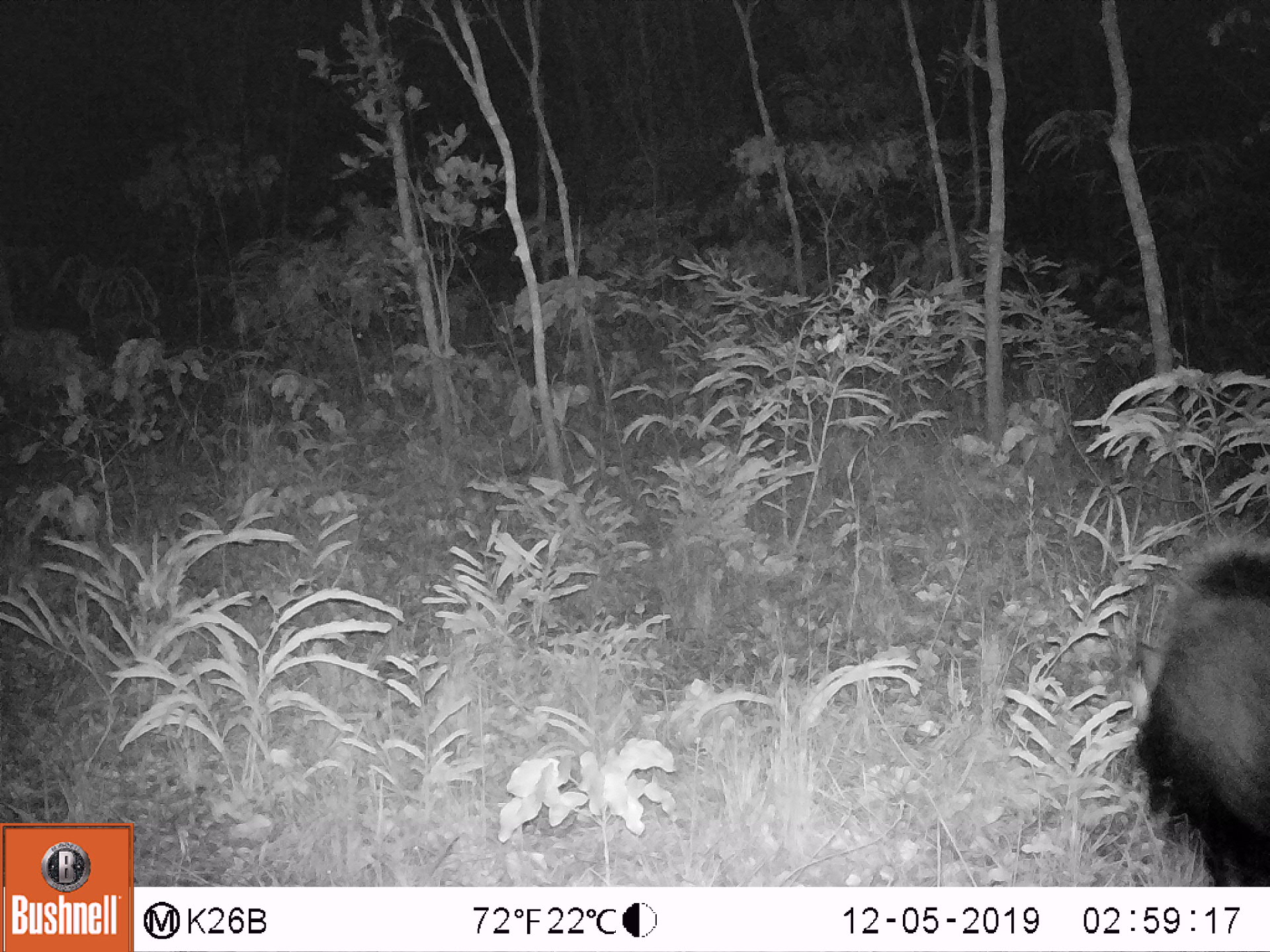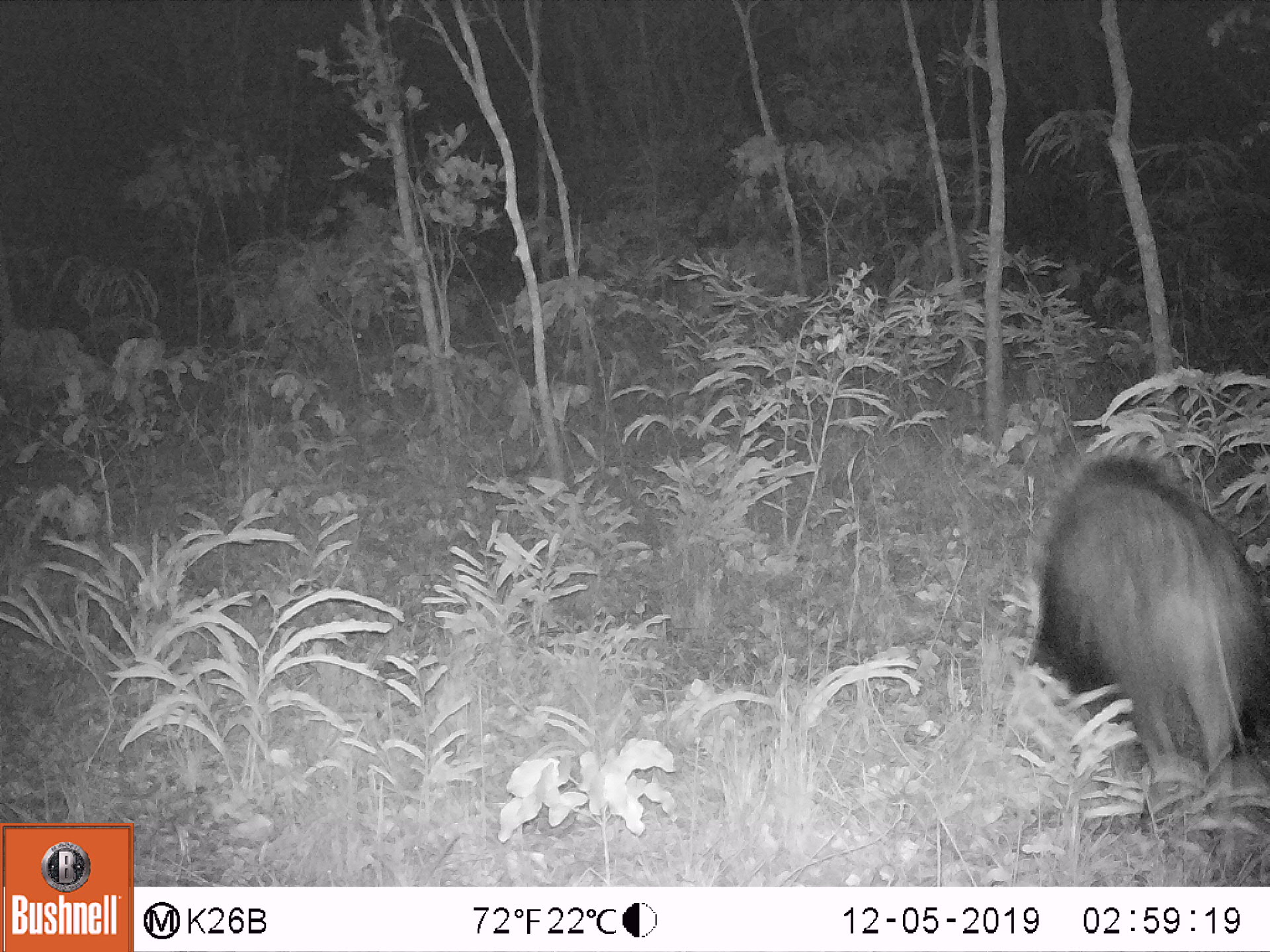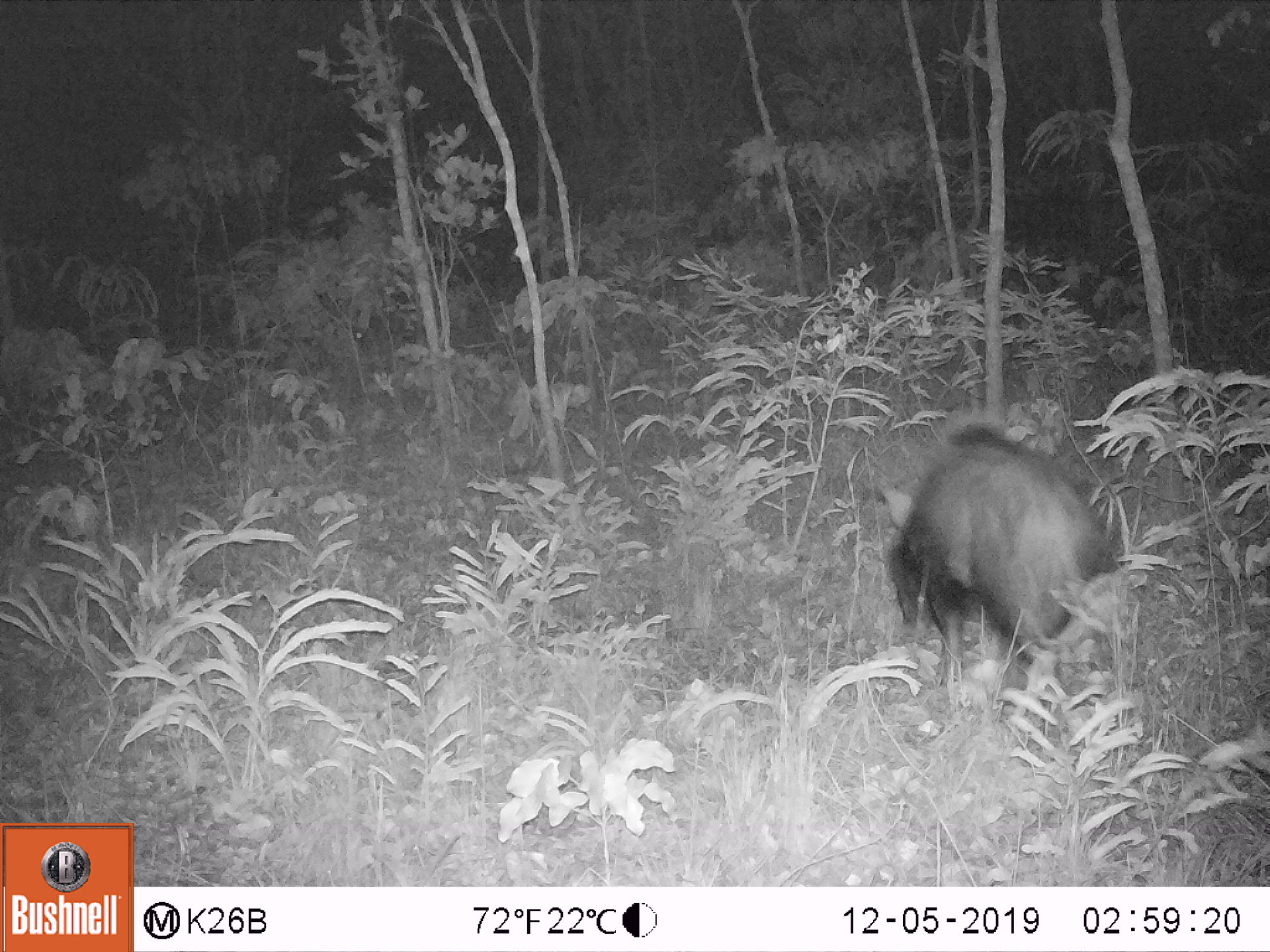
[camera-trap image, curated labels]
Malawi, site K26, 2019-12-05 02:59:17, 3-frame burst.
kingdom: Animalia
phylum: Chordata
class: Mammalia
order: Artiodactyla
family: Suidae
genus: Potamochoerus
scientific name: Potamochoerus larvatus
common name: bushpig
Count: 1.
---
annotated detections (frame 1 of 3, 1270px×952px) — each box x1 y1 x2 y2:
bushpig: 1113 499 1267 885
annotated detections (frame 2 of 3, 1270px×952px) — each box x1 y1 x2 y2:
bushpig: 1011 445 1269 821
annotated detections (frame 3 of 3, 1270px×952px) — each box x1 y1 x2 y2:
bushpig: 872 410 1131 694